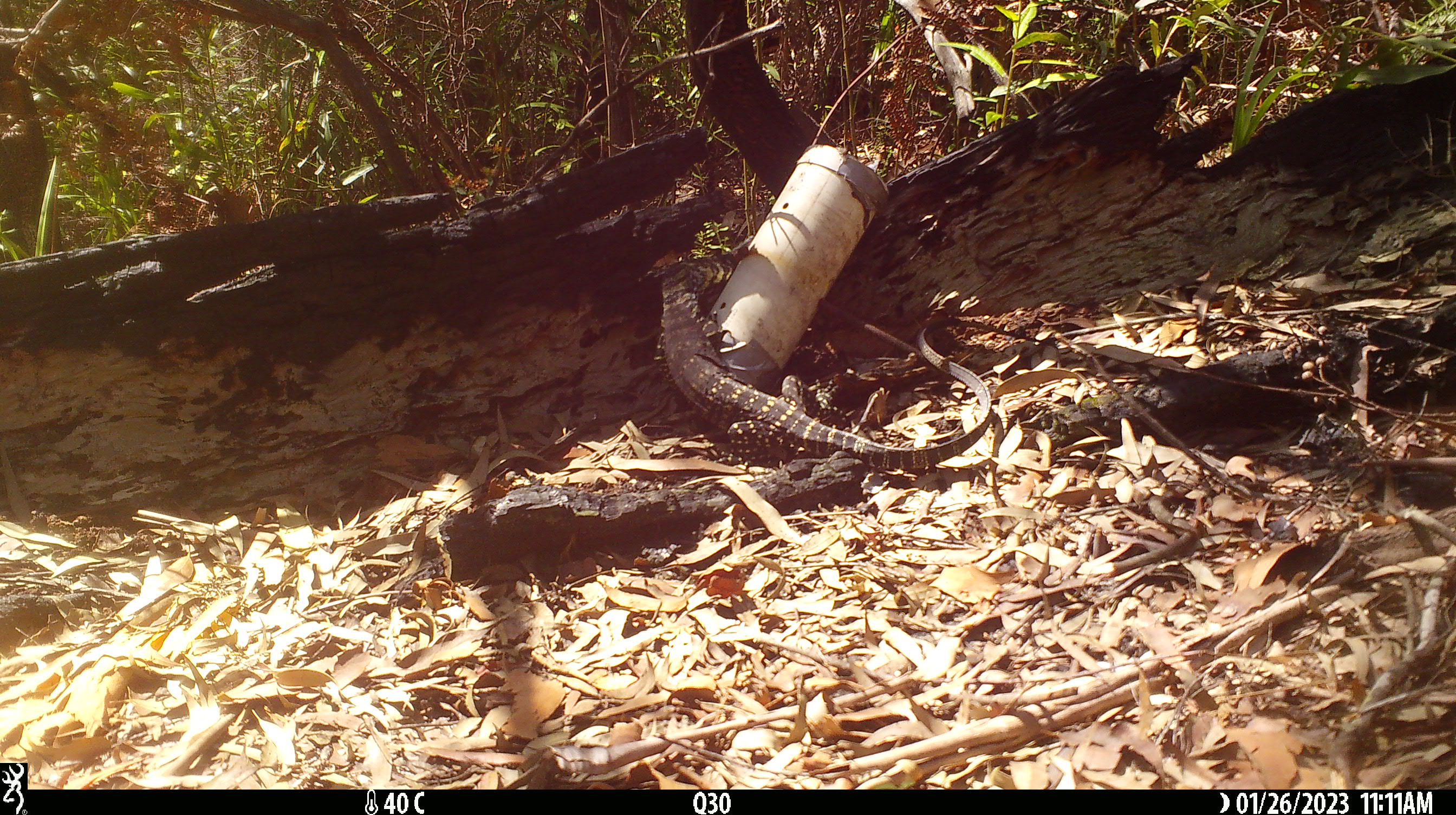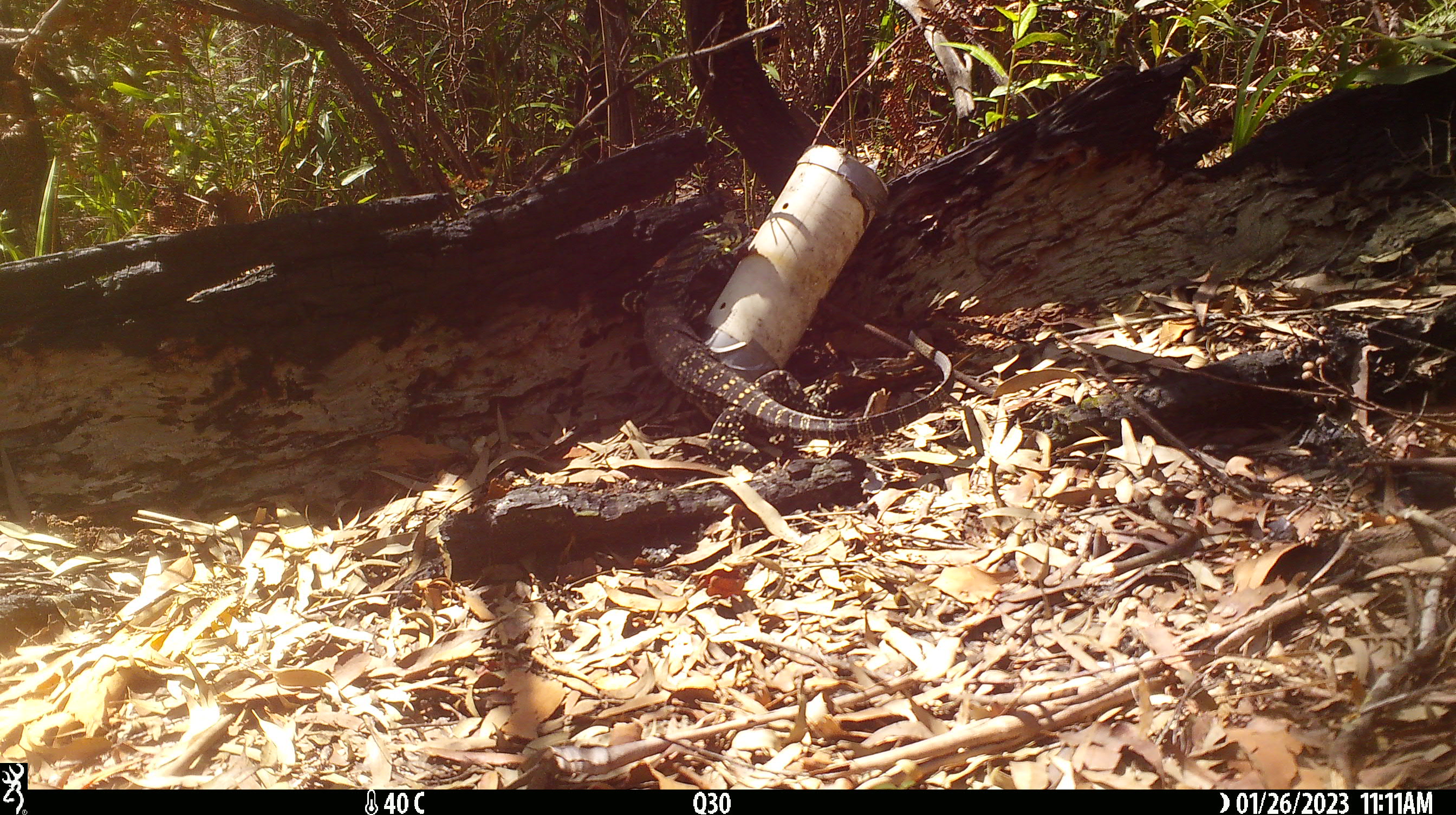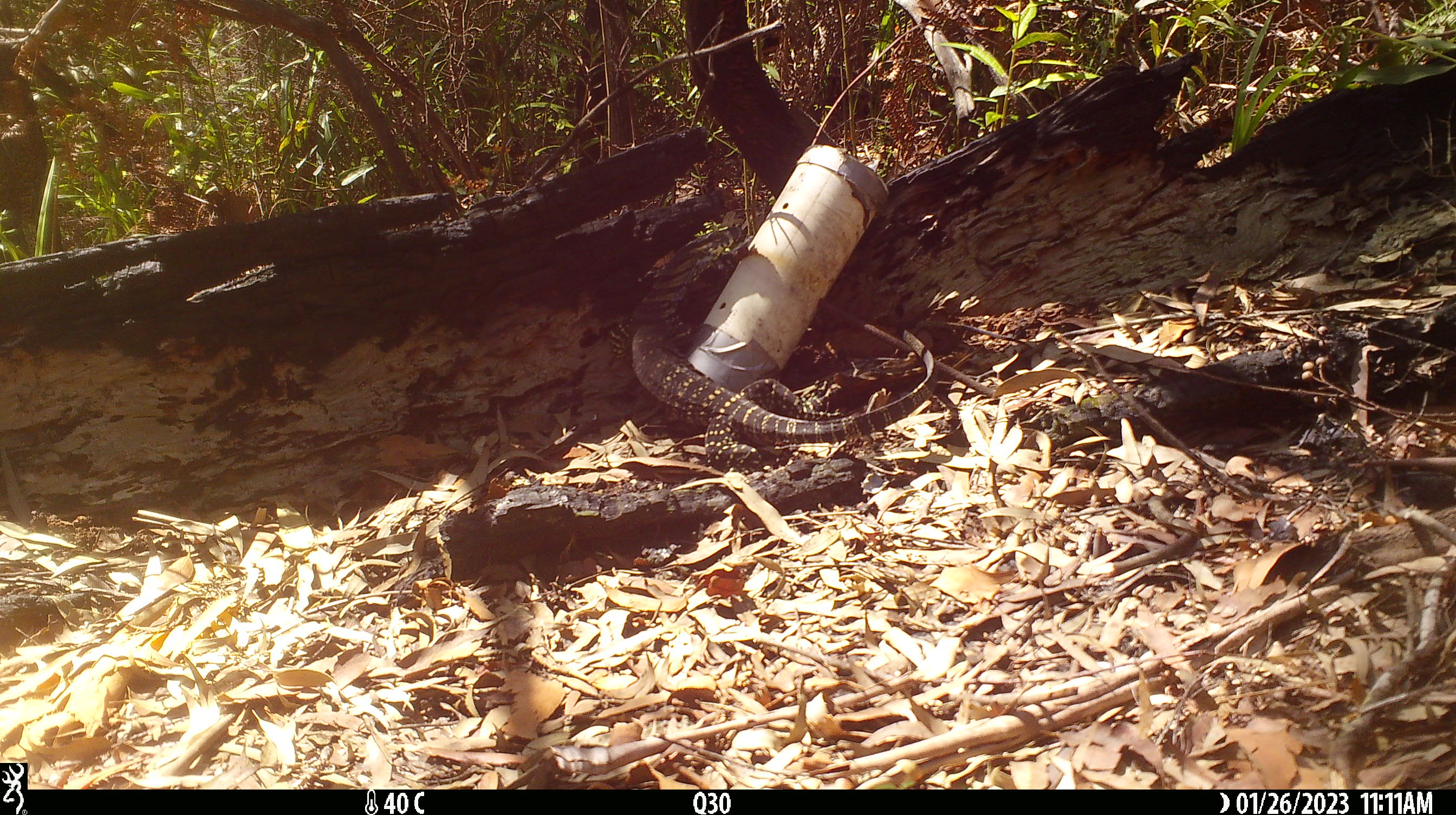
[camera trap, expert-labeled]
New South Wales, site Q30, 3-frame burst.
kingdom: Animalia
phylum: Chordata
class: Reptilia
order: Squamata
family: Varanidae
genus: Varanus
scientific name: Varanus varius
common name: lace monitor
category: goanna